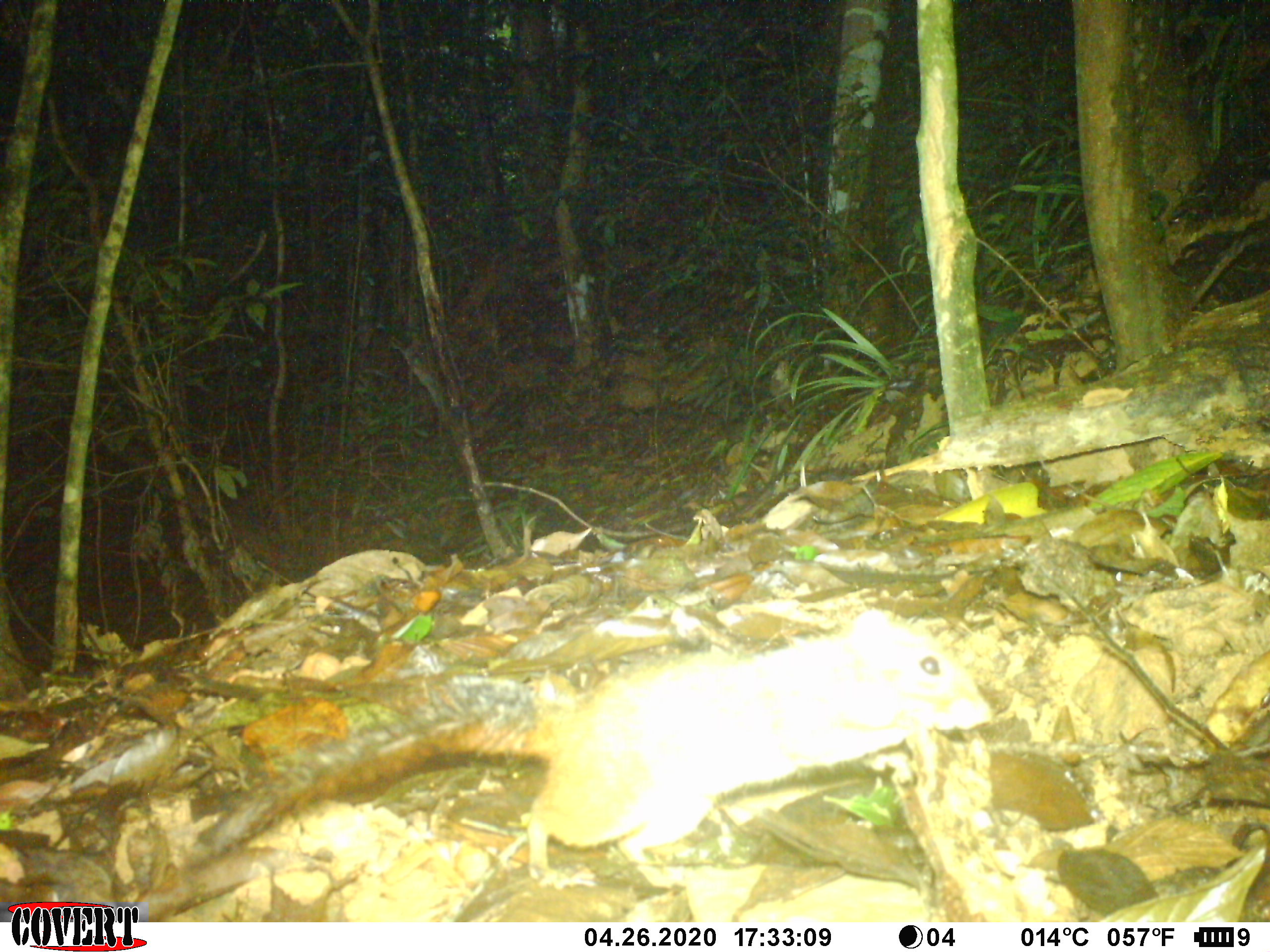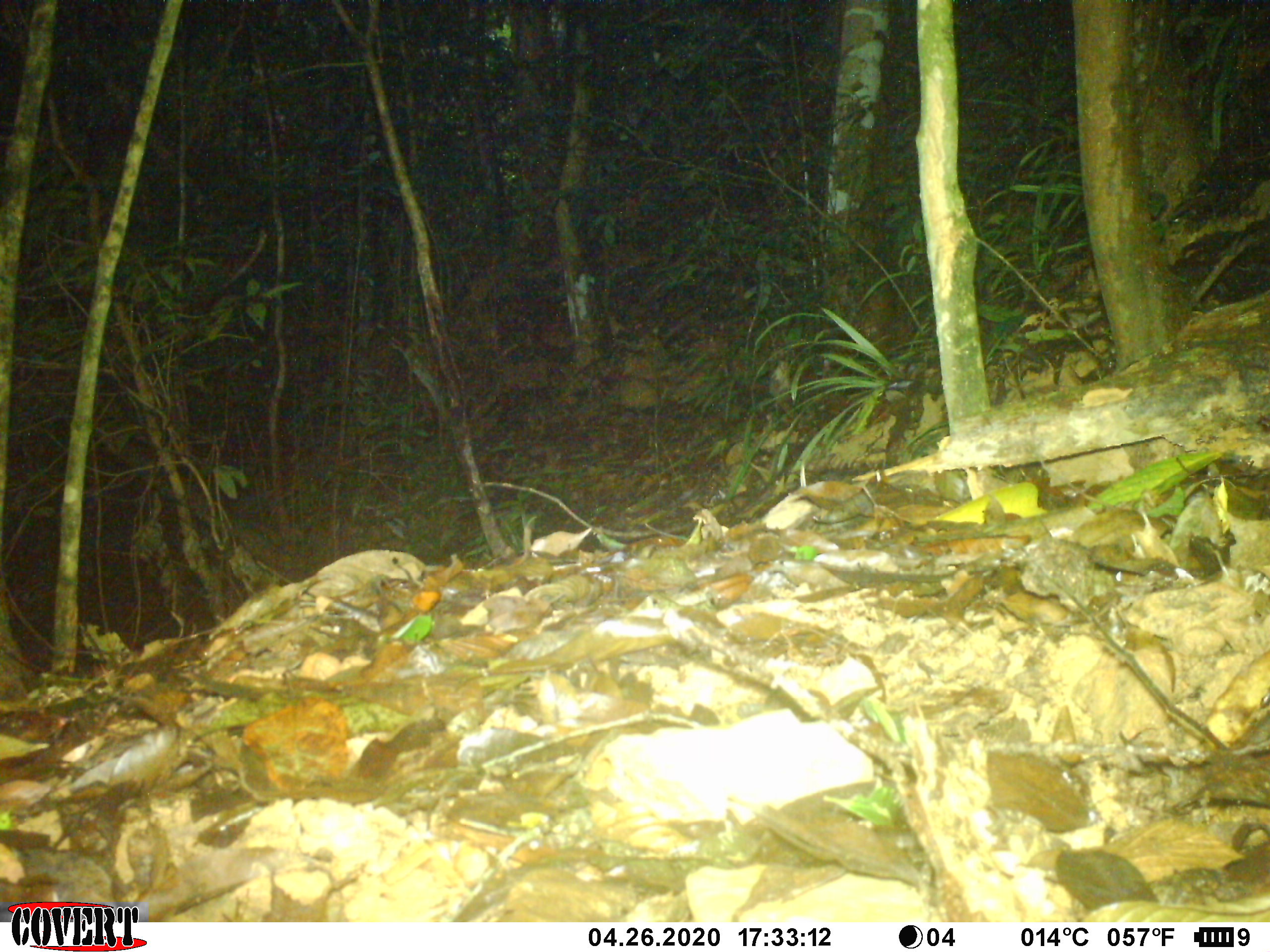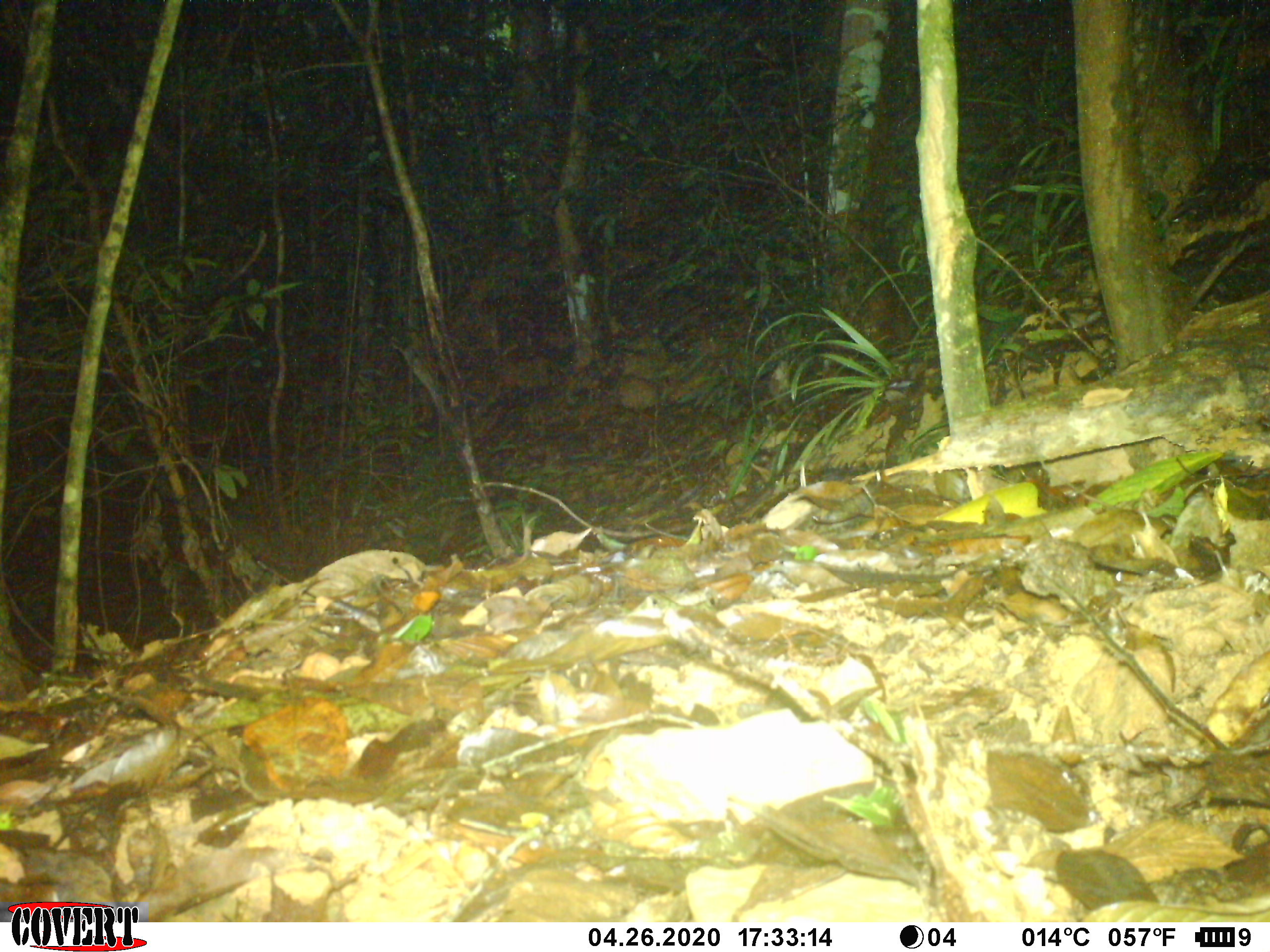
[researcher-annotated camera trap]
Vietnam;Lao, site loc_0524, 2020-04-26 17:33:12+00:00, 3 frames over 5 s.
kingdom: Animalia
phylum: Chordata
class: Mammalia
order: Rodentia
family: Sciuridae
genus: Dremomys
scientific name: Dremomys rufigenis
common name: red-cheeked squirrel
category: red cheeked squirrel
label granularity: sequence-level